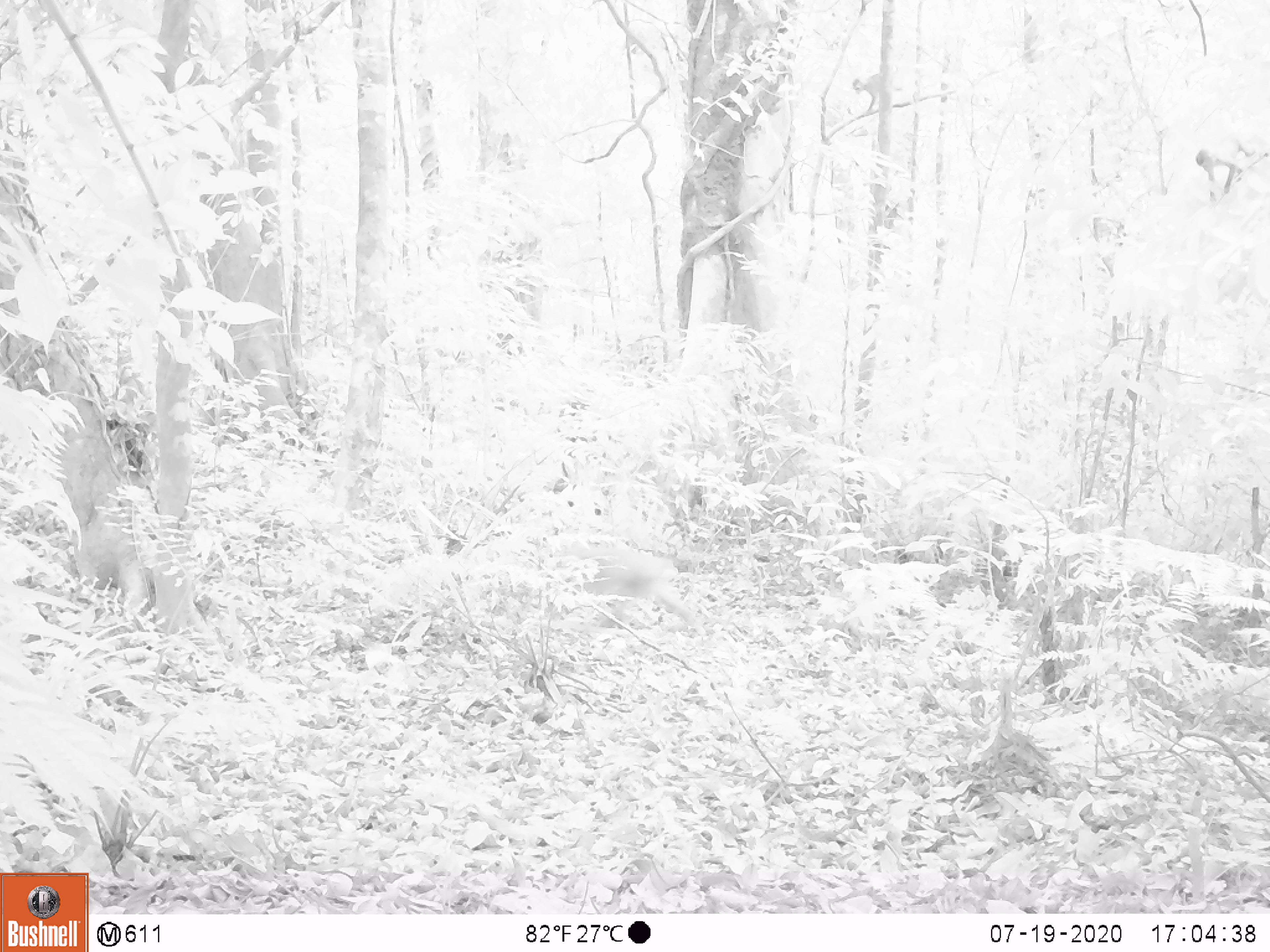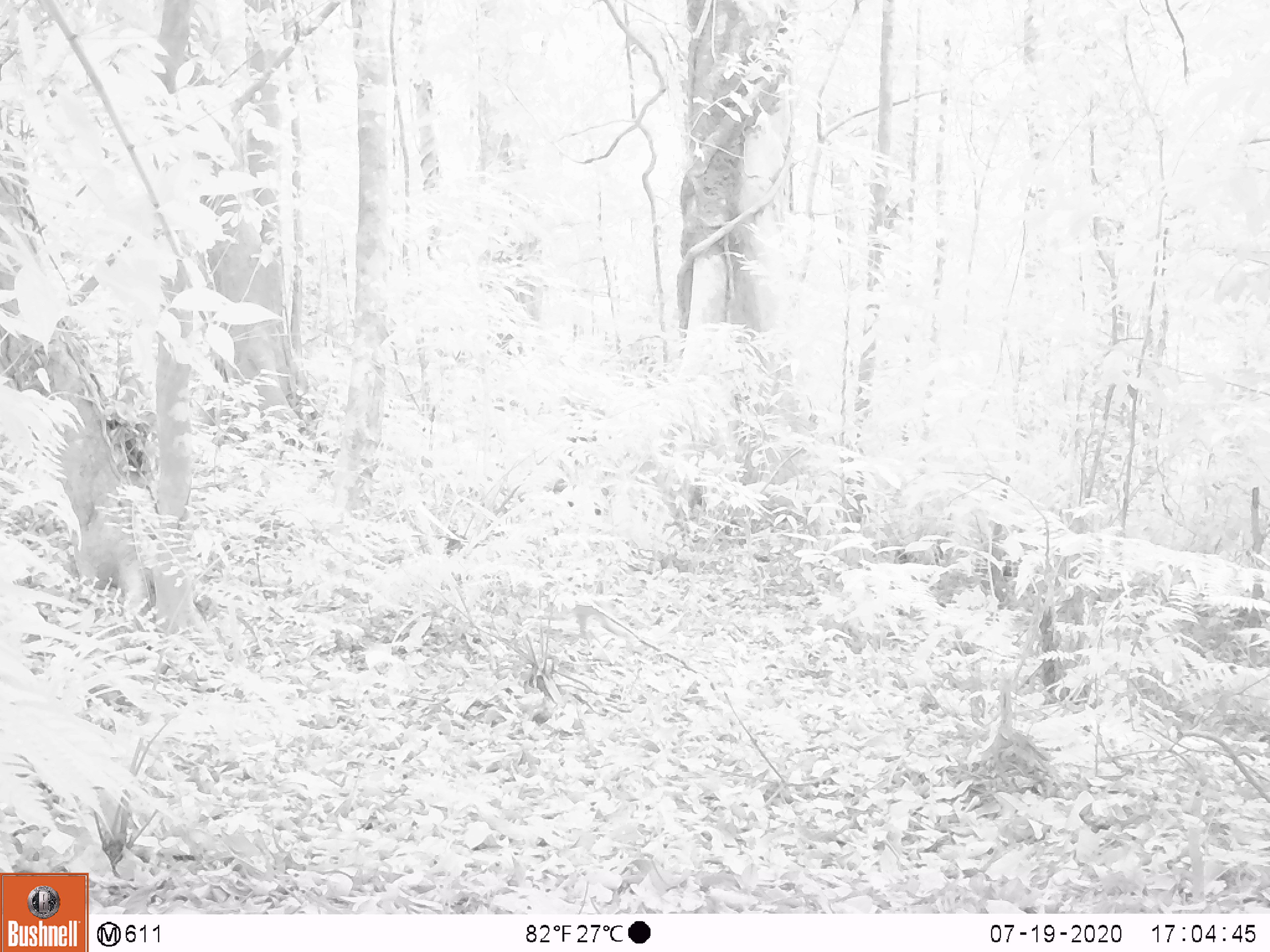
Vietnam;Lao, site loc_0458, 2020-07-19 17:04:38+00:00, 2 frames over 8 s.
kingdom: Animalia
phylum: Chordata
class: Mammalia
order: Primates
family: Cercopithecidae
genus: Macaca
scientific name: Macaca nemestrina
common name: pig-tailed macaque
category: pig tailed macaque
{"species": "pig tailed macaque (pig-tailed macaque) (Macaca nemestrina)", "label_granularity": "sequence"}